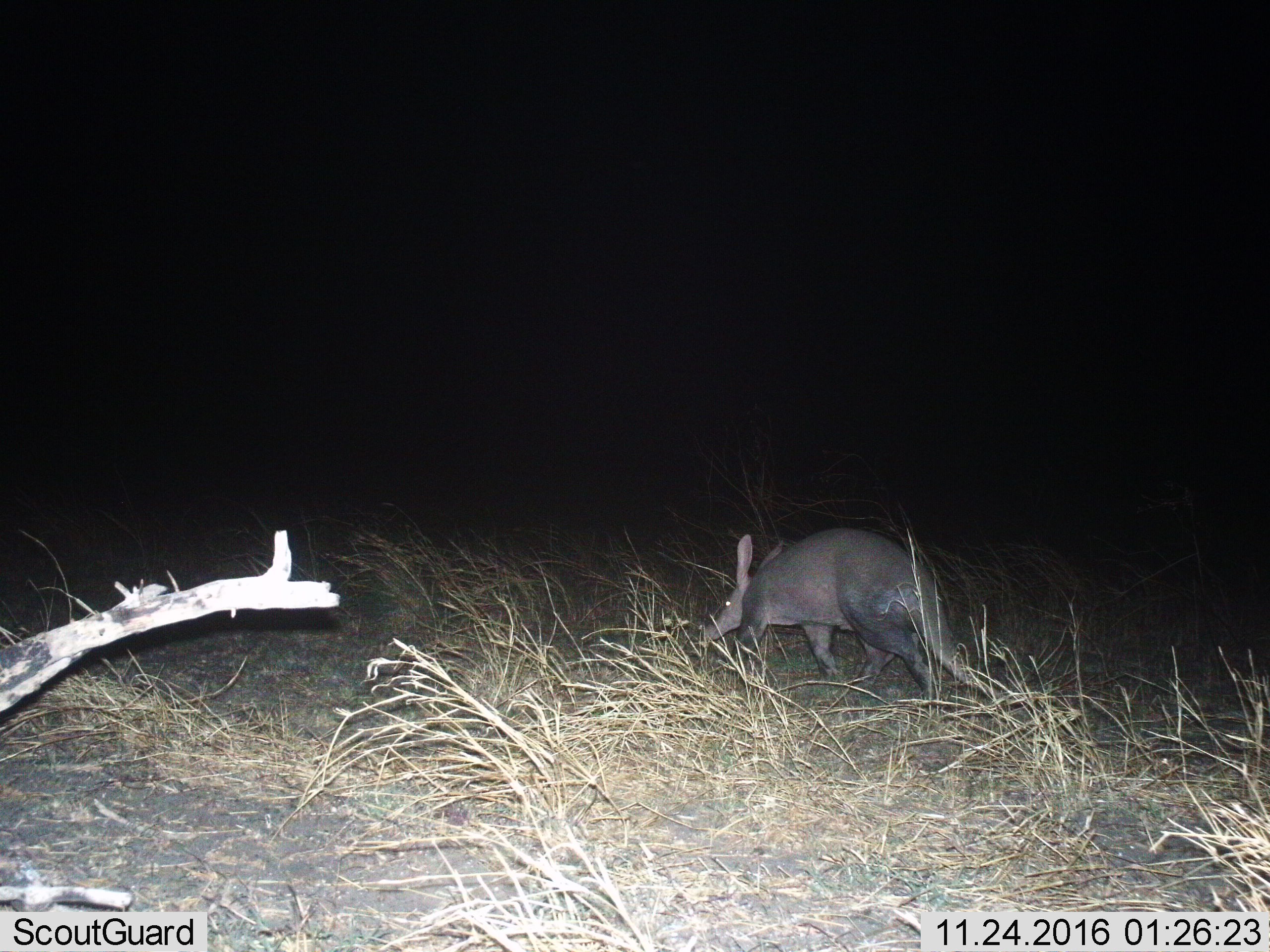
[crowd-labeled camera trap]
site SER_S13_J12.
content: unidentified animal